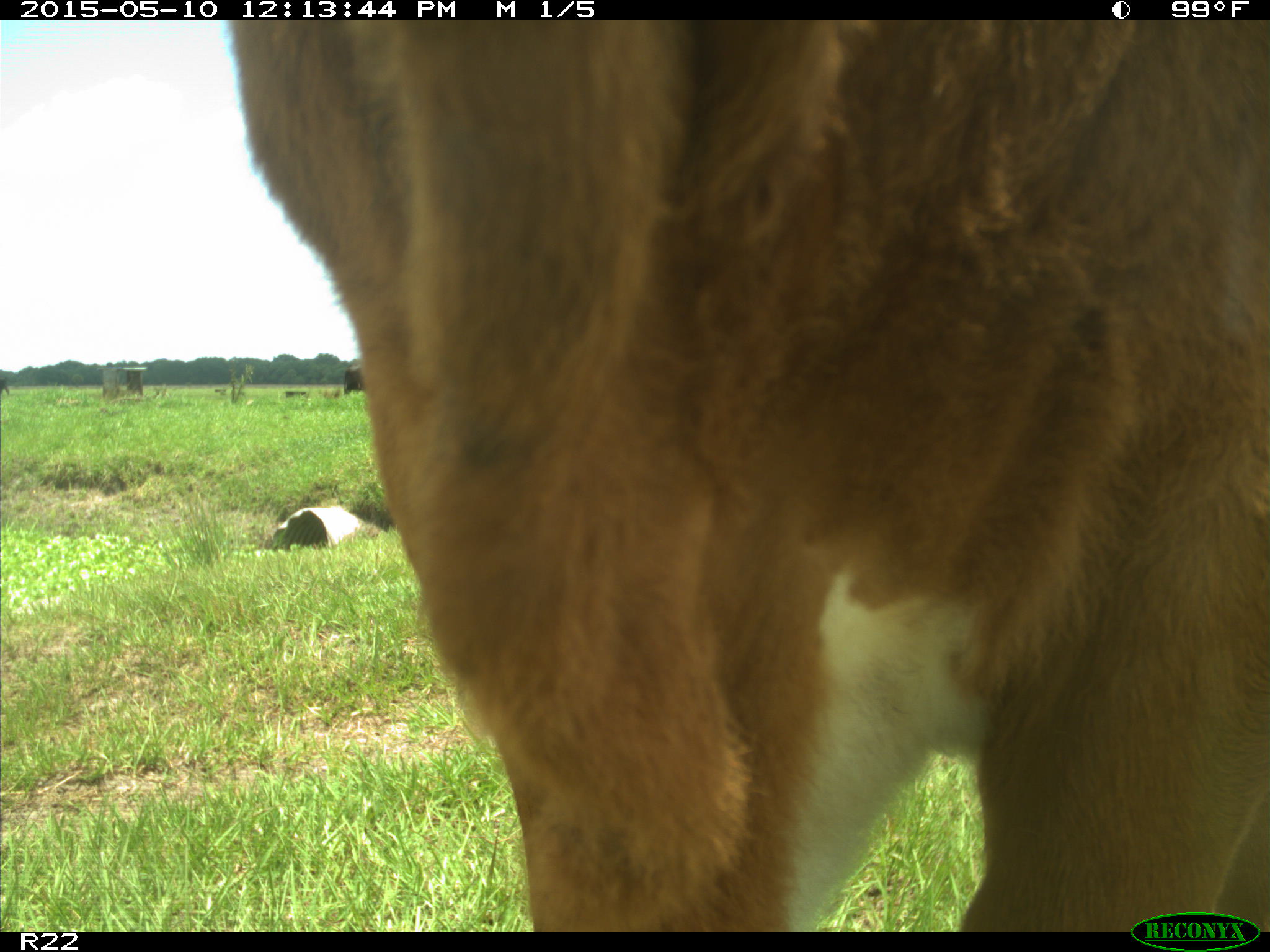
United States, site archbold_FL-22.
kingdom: Animalia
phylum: Chordata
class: Mammalia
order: Artiodactyla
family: Bovidae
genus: Bos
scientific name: Bos taurus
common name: domestic cow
Bos taurus (domestic cow).